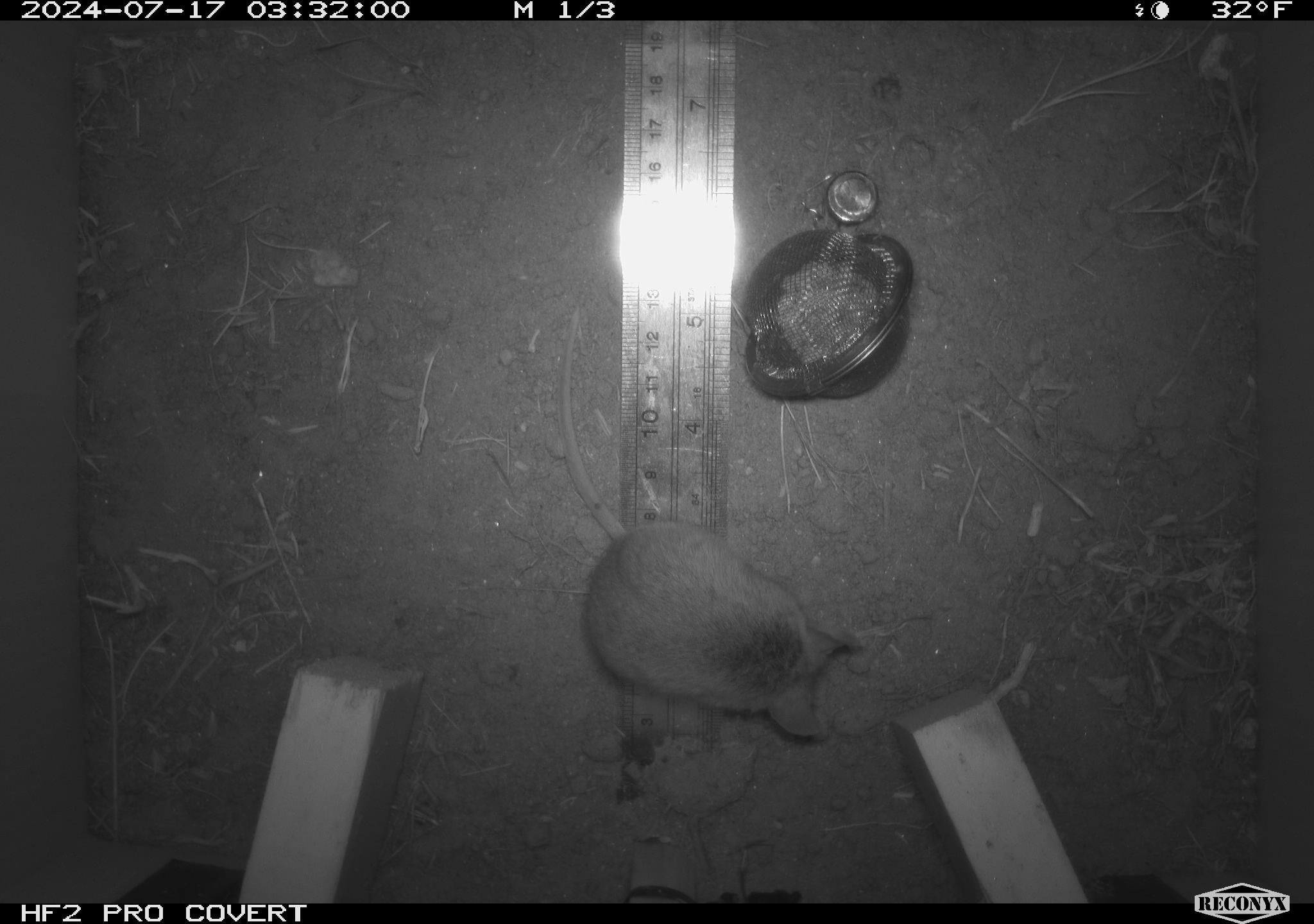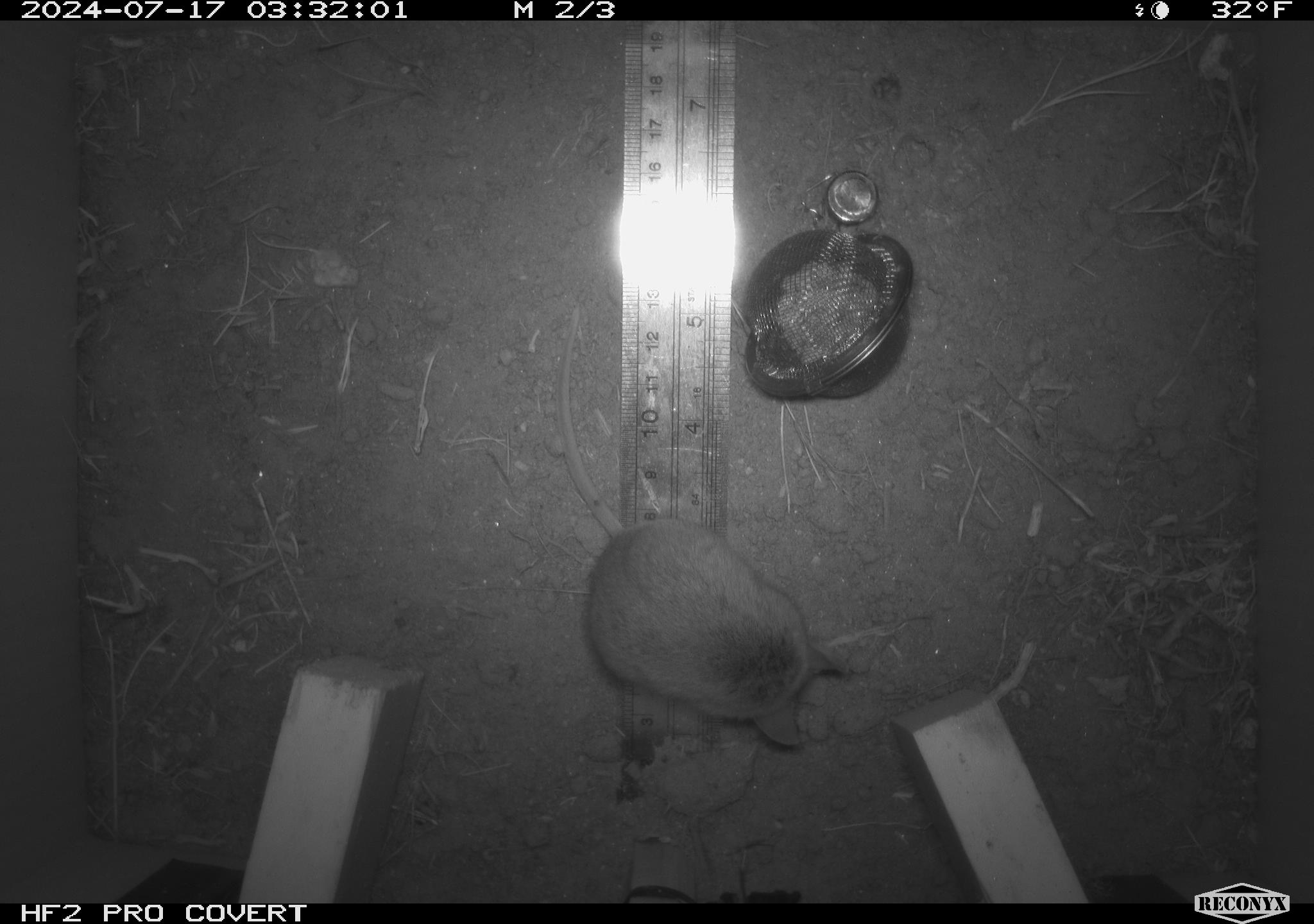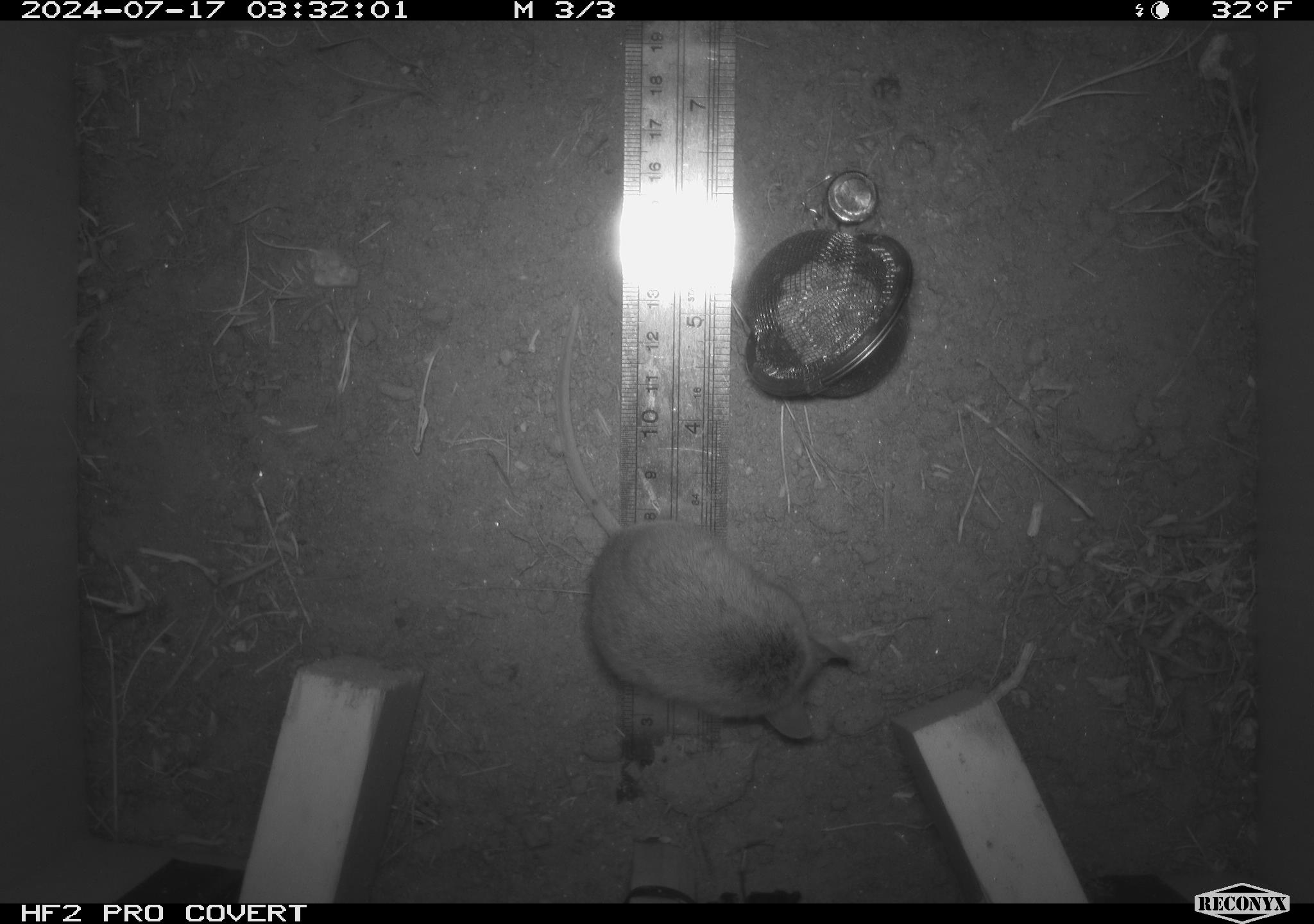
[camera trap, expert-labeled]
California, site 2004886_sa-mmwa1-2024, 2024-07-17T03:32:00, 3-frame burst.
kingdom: Animalia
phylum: Chordata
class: Mammalia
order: Rodentia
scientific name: Rodentia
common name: mouse species